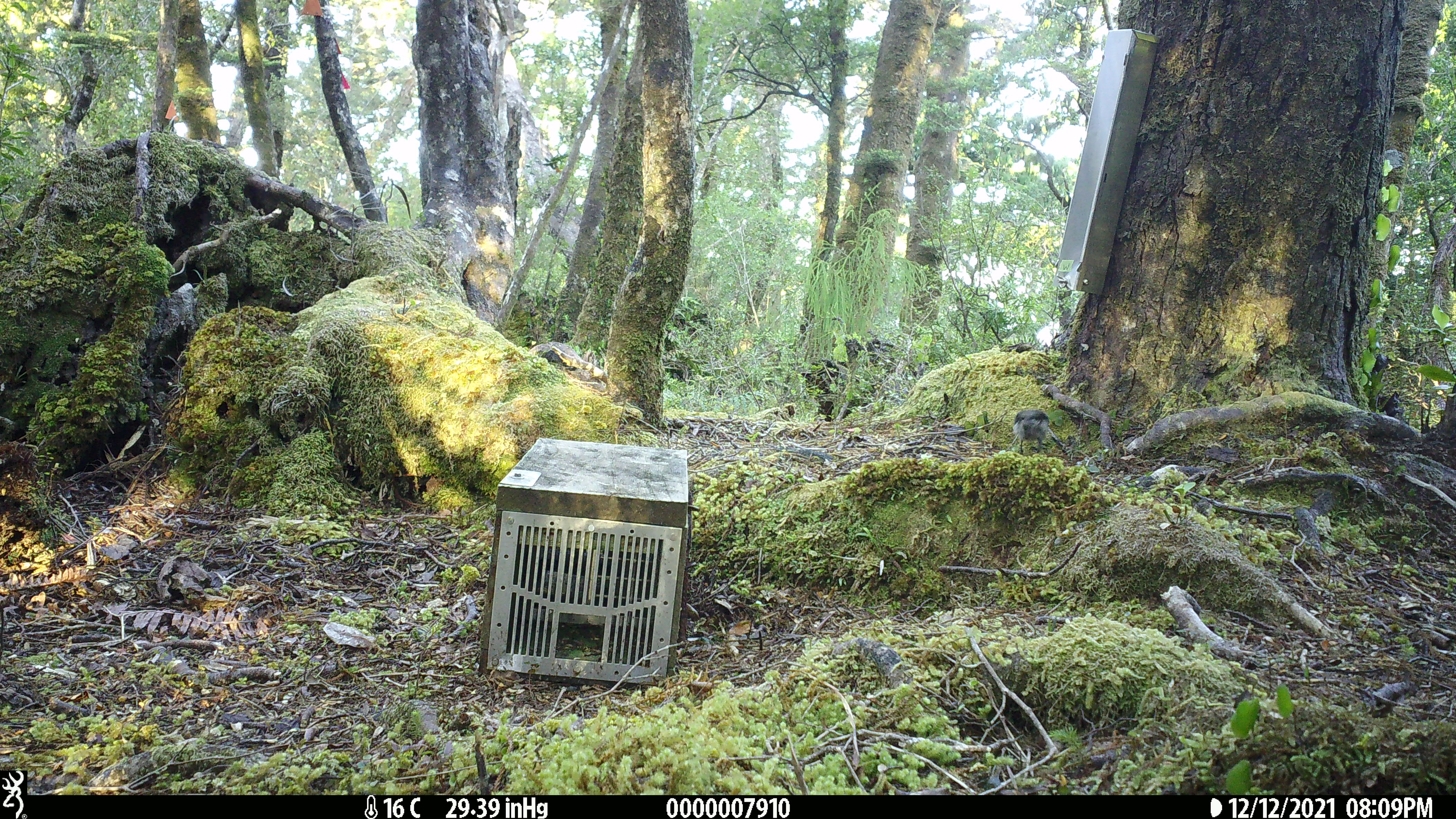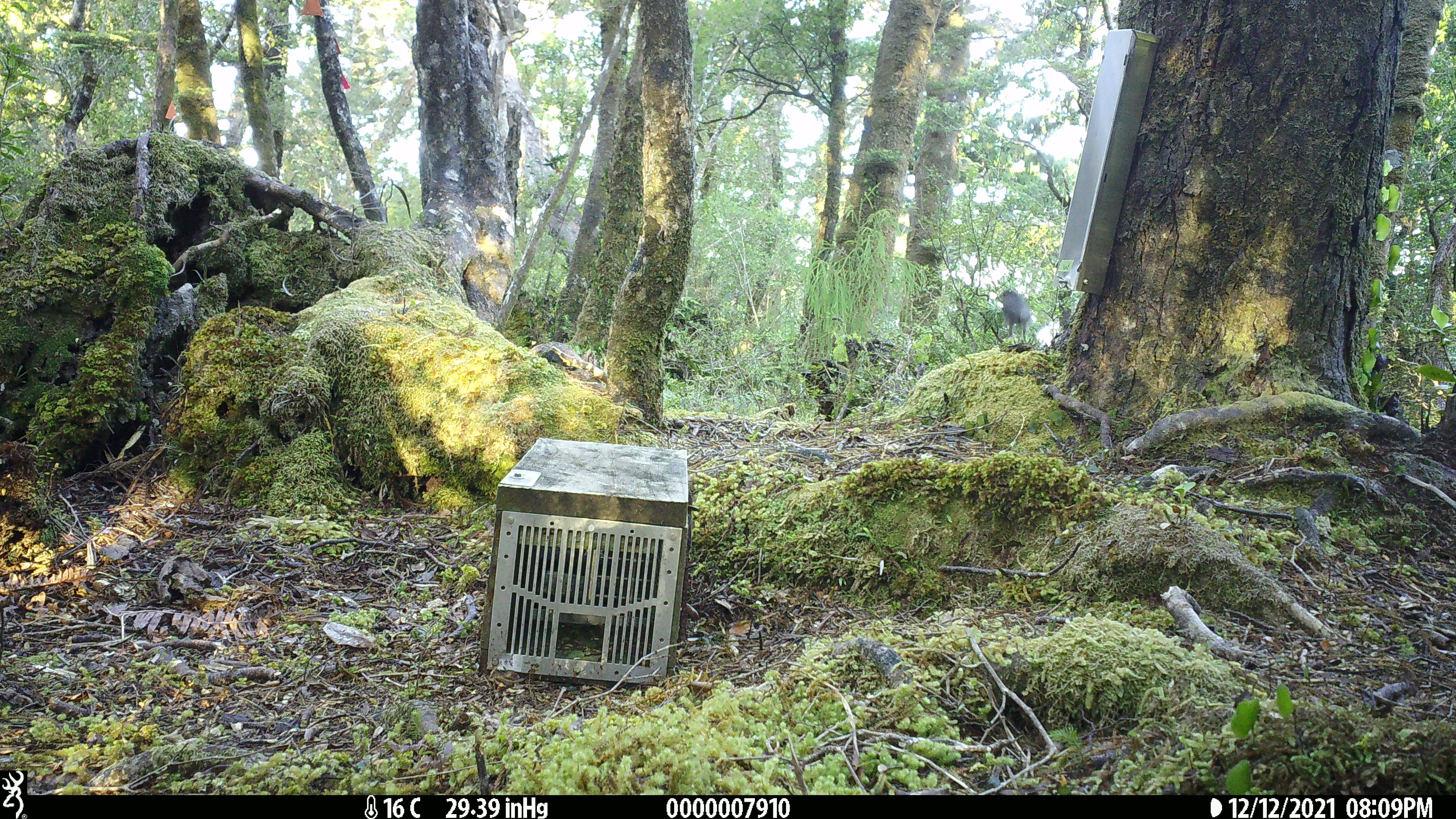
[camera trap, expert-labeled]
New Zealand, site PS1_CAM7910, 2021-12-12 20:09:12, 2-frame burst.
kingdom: Animalia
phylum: Chordata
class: Aves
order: Passeriformes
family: Petroicidae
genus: Petroica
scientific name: Petroica australis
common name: new zealand robin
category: robin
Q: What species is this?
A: Robin (new zealand robin) (Petroica australis).